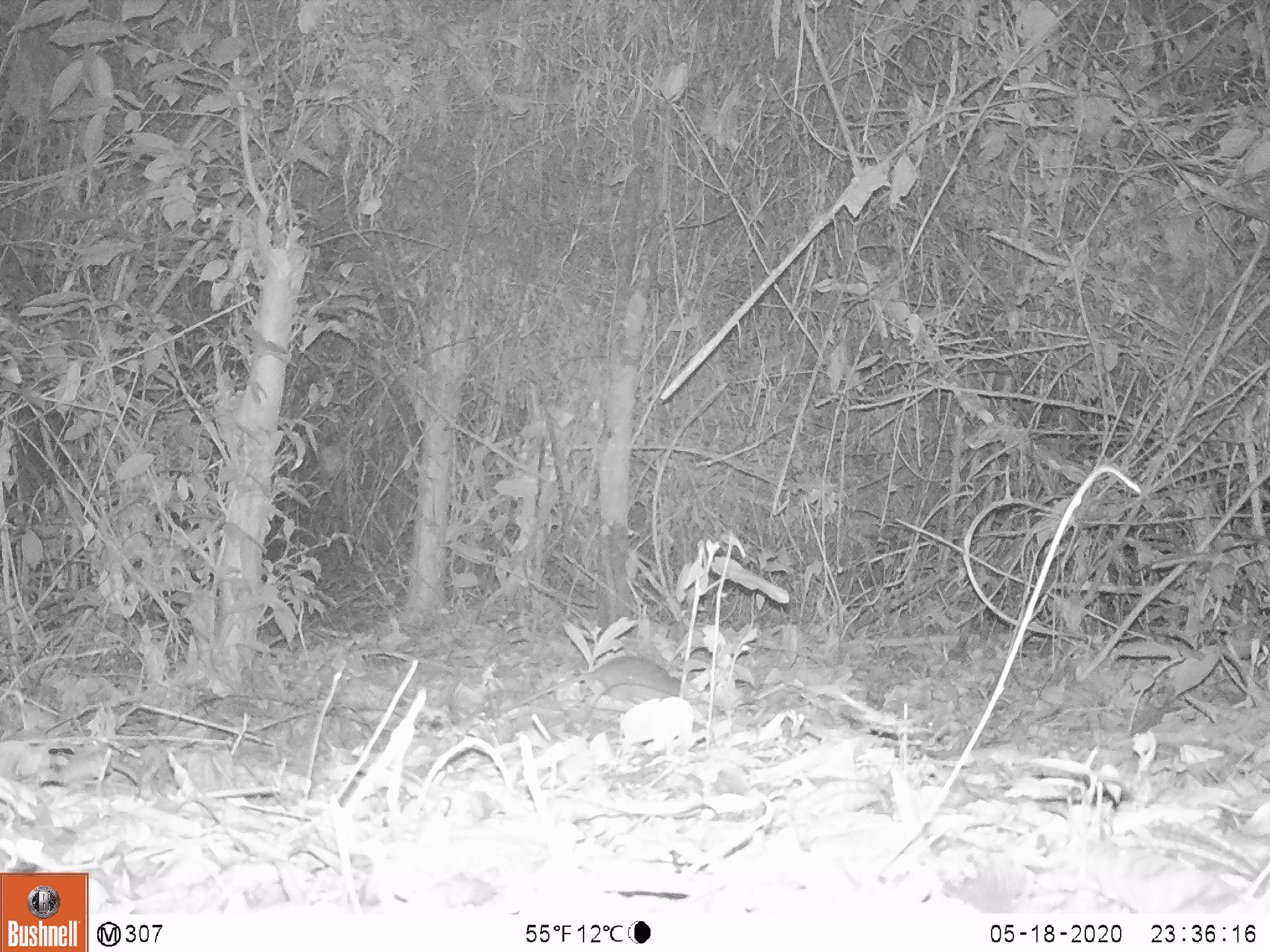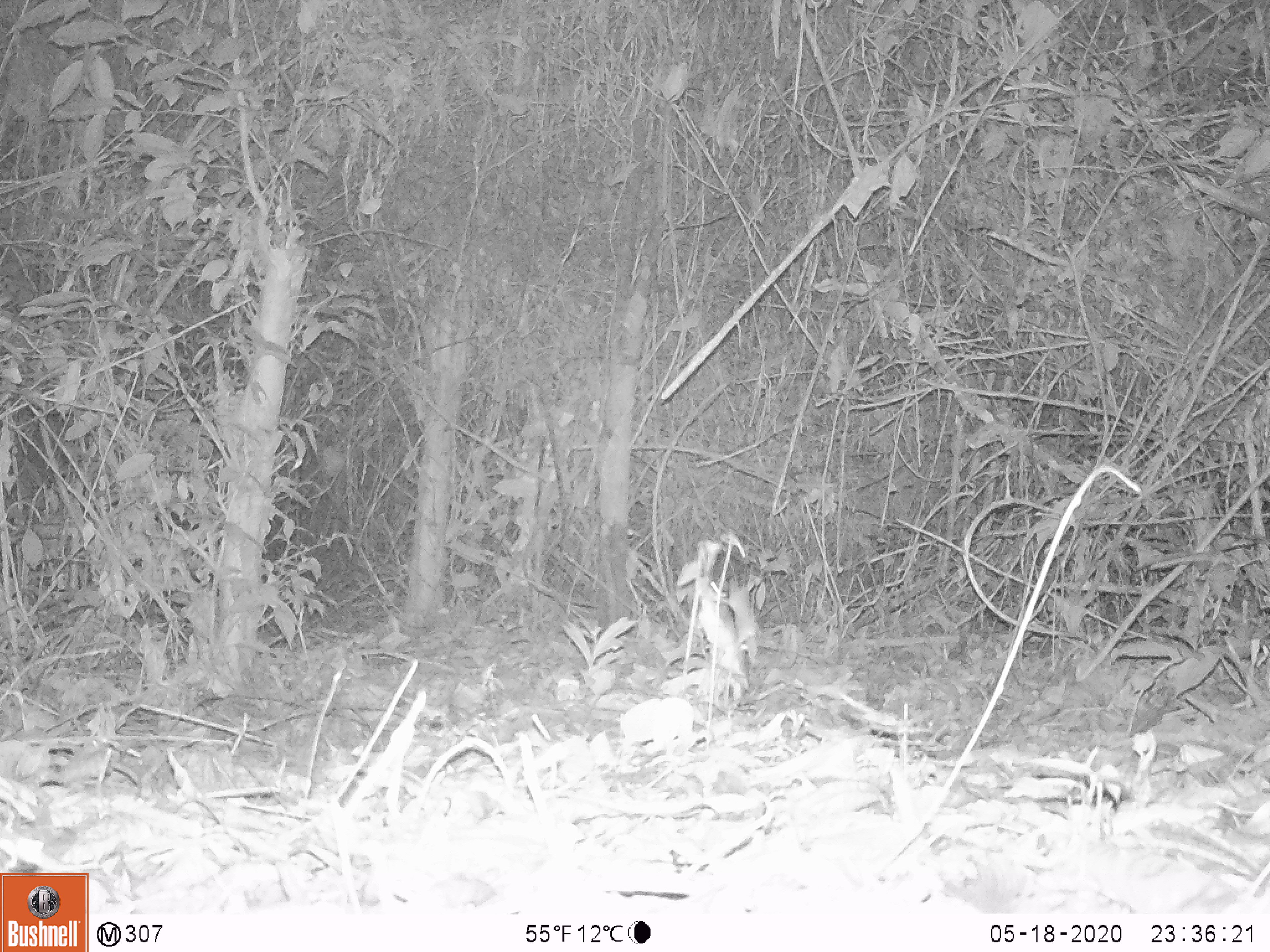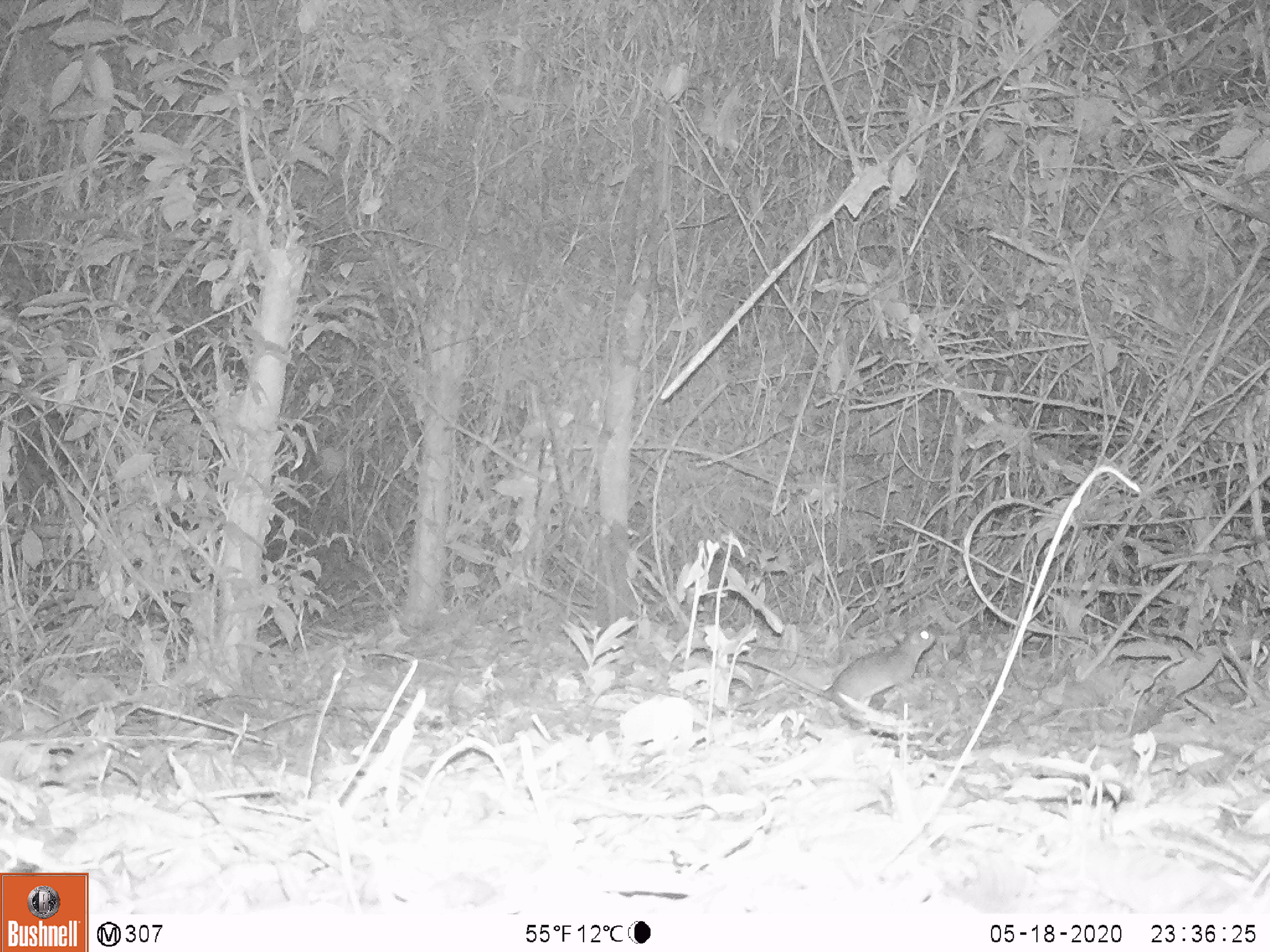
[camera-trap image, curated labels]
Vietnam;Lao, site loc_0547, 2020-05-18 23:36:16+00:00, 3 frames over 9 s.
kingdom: Animalia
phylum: Chordata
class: Mammalia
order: Rodentia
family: Muridae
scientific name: Muridae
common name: old-world mice and rats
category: unidentified murid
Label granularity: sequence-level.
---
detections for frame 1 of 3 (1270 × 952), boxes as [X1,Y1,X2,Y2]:
unidentified murid: [497,655,681,715]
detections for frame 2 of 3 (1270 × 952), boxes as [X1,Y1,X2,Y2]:
unidentified murid: [694,539,746,676]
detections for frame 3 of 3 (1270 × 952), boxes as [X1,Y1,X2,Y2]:
unidentified murid: [726,626,935,728]